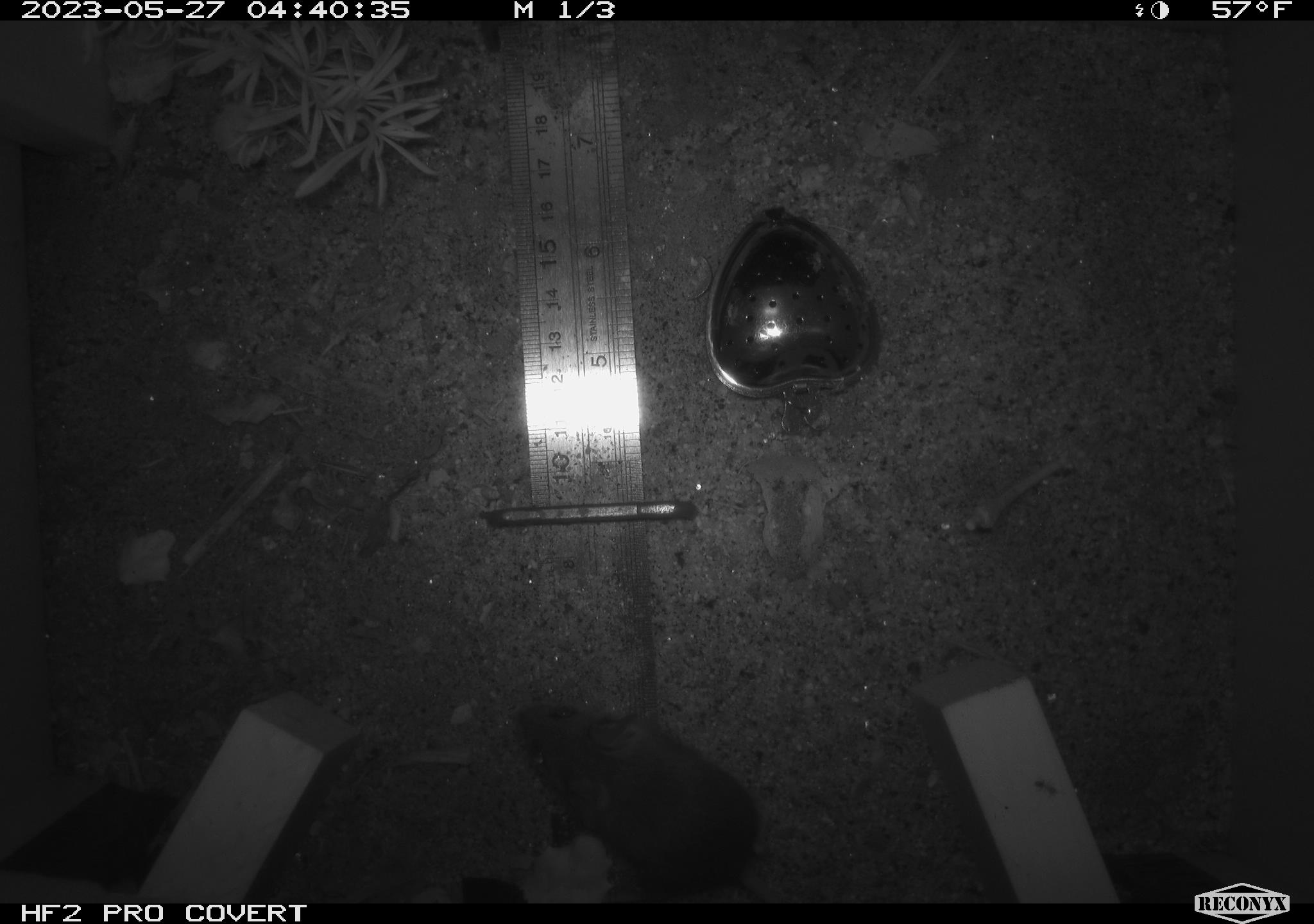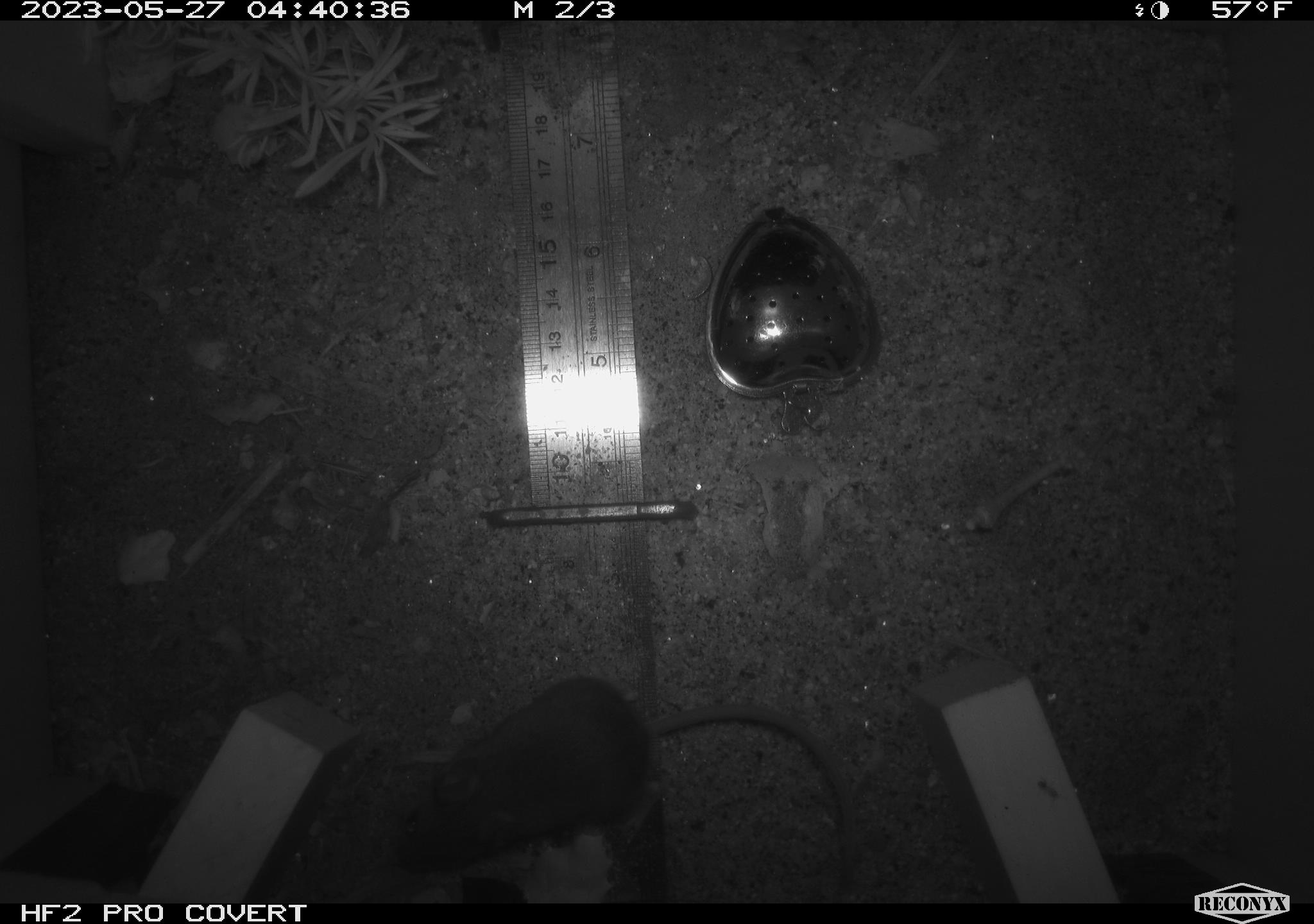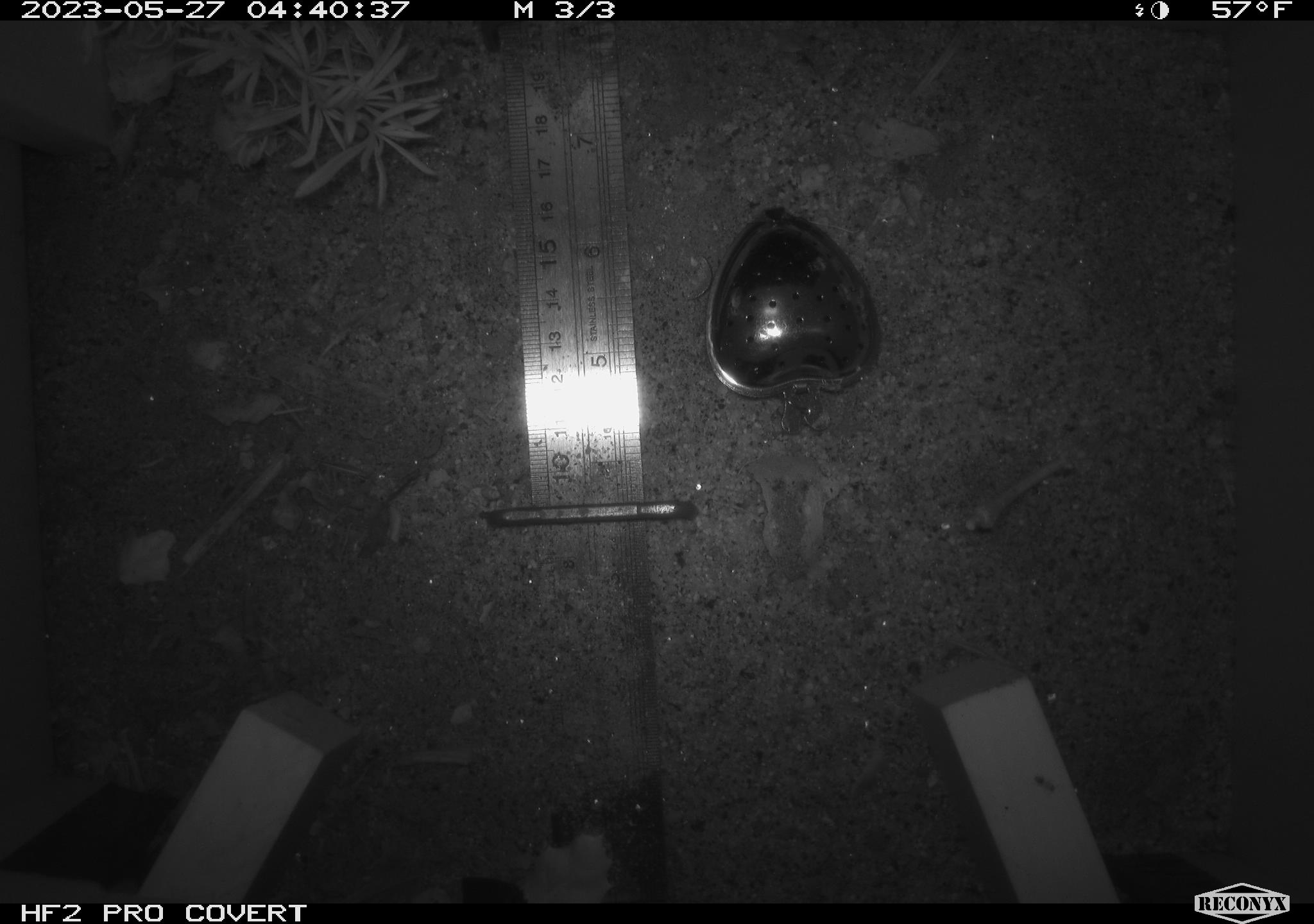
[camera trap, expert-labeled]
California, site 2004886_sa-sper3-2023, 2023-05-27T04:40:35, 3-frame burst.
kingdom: Animalia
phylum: Chordata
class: Mammalia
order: Rodentia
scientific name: Rodentia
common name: mouse species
Mouse species (Rodentia).